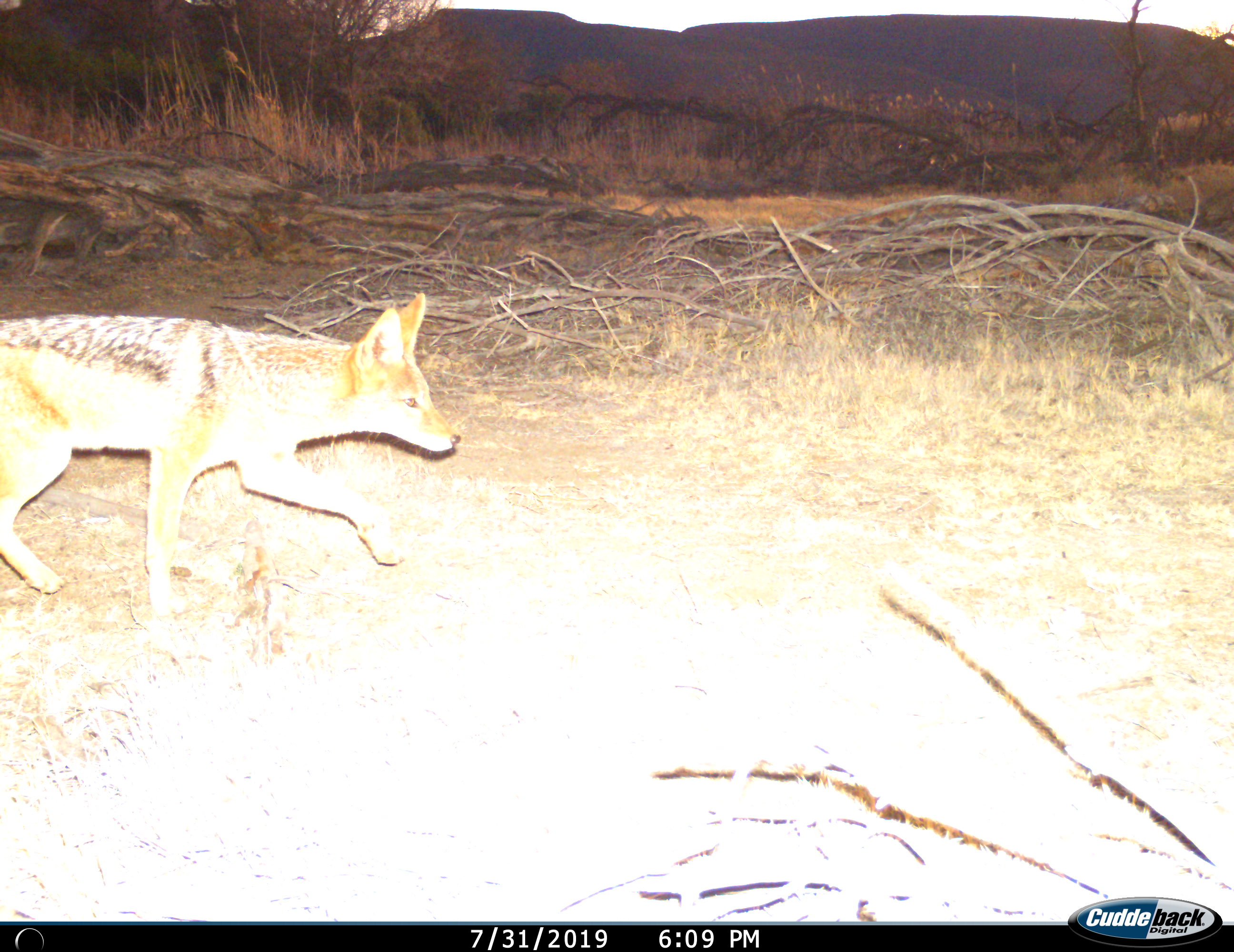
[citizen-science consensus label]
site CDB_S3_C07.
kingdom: Animalia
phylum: Chordata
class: Mammalia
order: Carnivora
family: Canidae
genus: Lupulella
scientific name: Lupulella mesomelas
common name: black-backed jackal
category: jackalblackbacked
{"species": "jackalblackbacked (black-backed jackal) (Lupulella mesomelas)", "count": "1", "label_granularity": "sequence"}